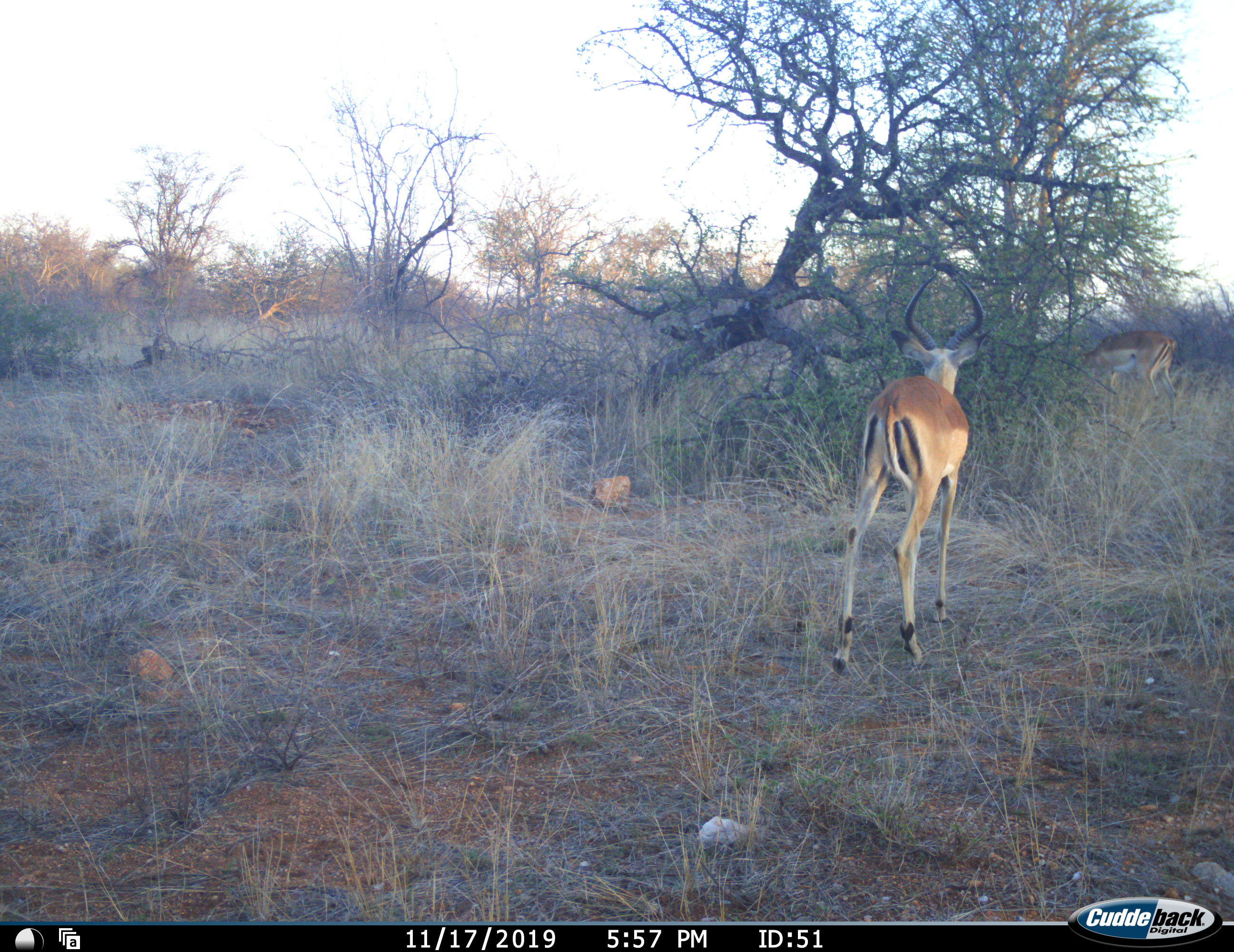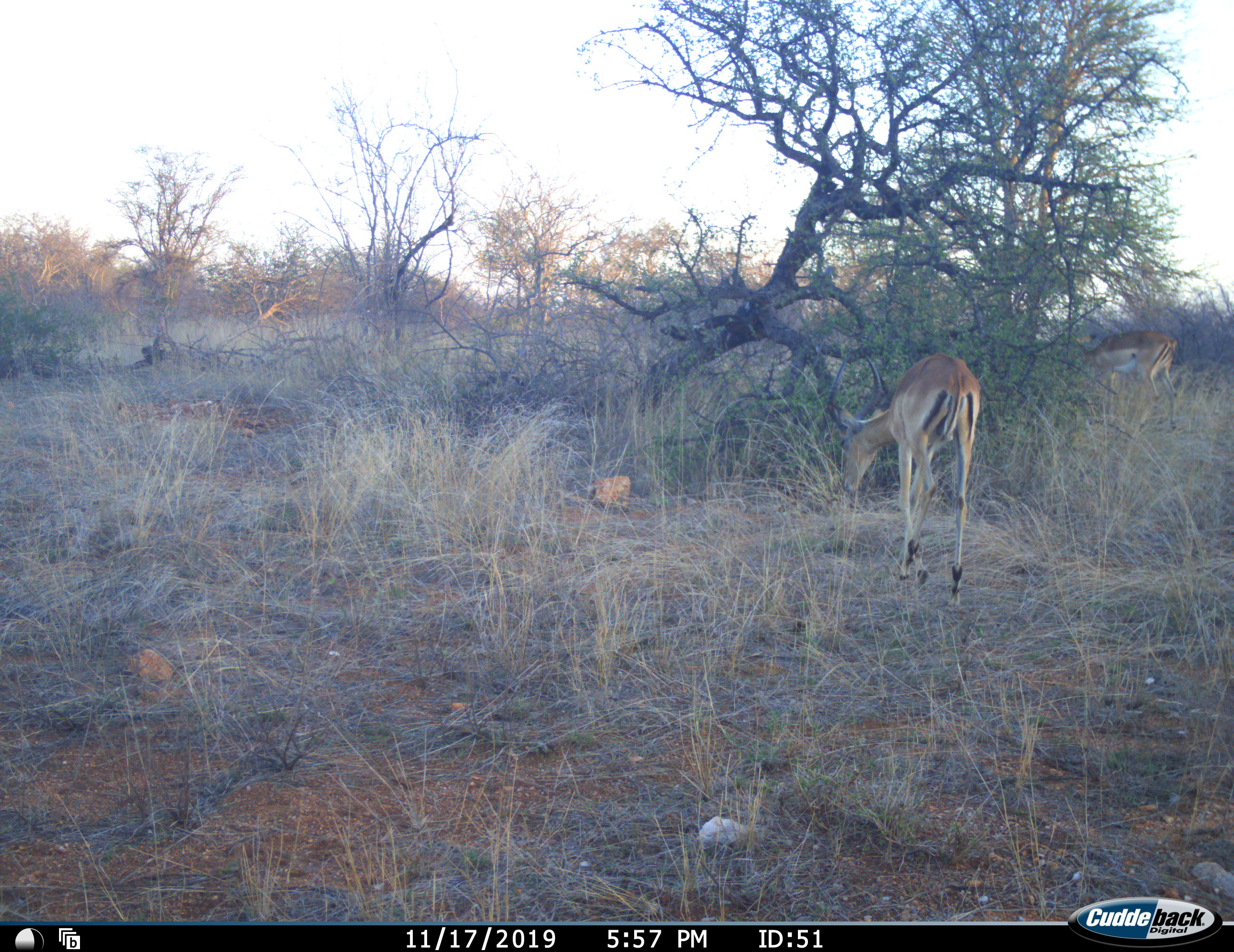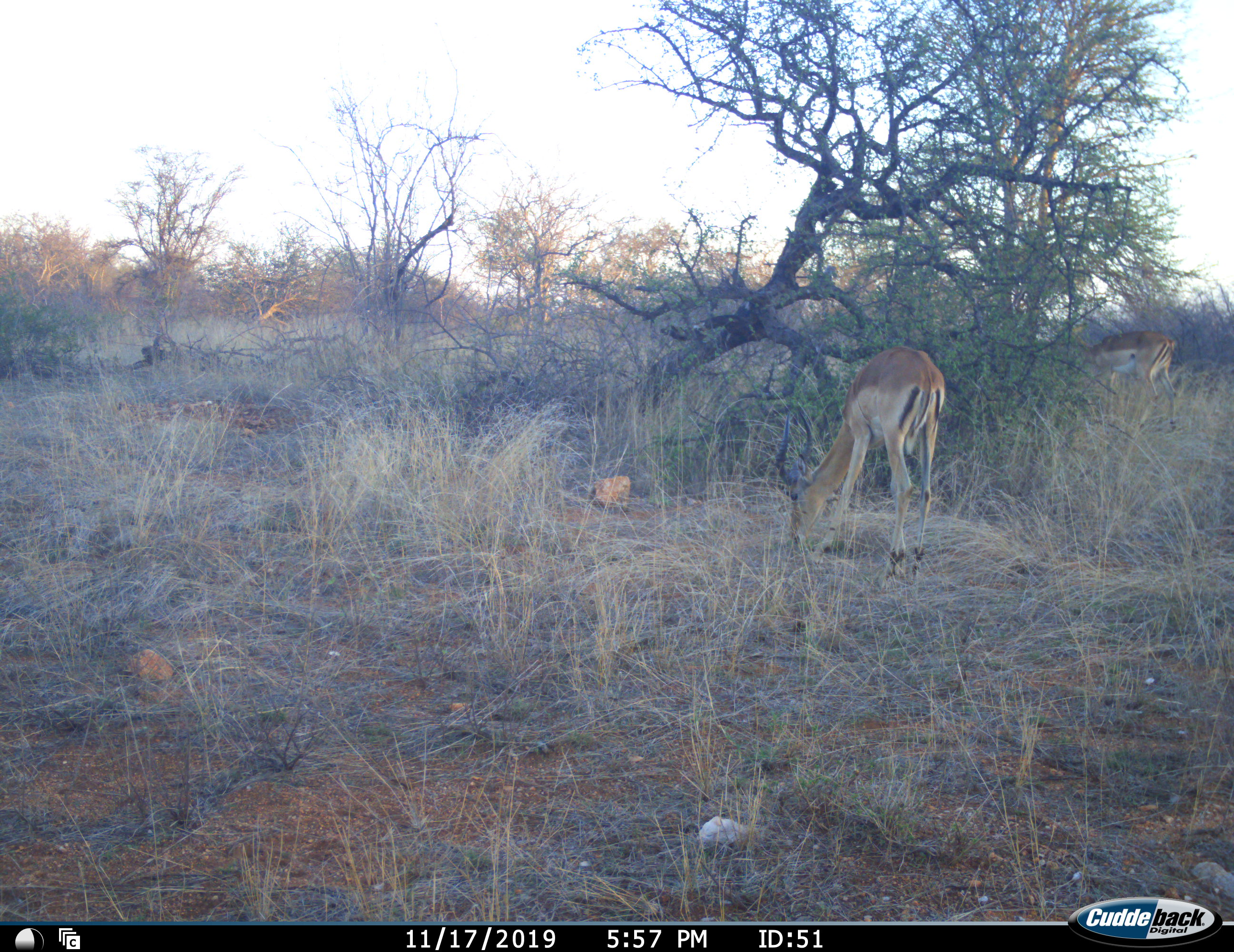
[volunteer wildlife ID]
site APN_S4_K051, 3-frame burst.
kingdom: Animalia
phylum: Chordata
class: Mammalia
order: Artiodactyla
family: Bovidae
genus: Aepyceros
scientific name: Aepyceros melampus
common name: impala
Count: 2.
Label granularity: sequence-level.